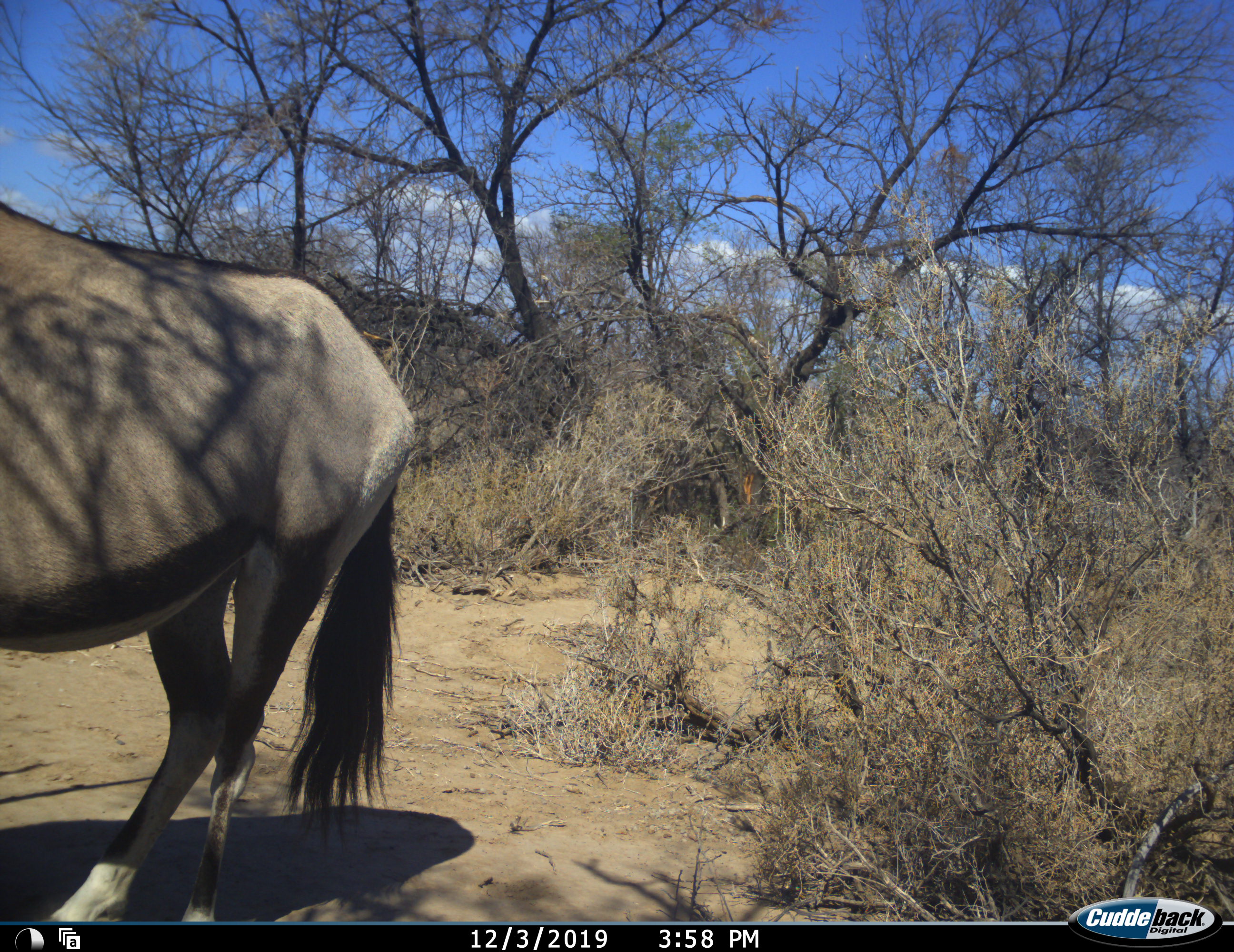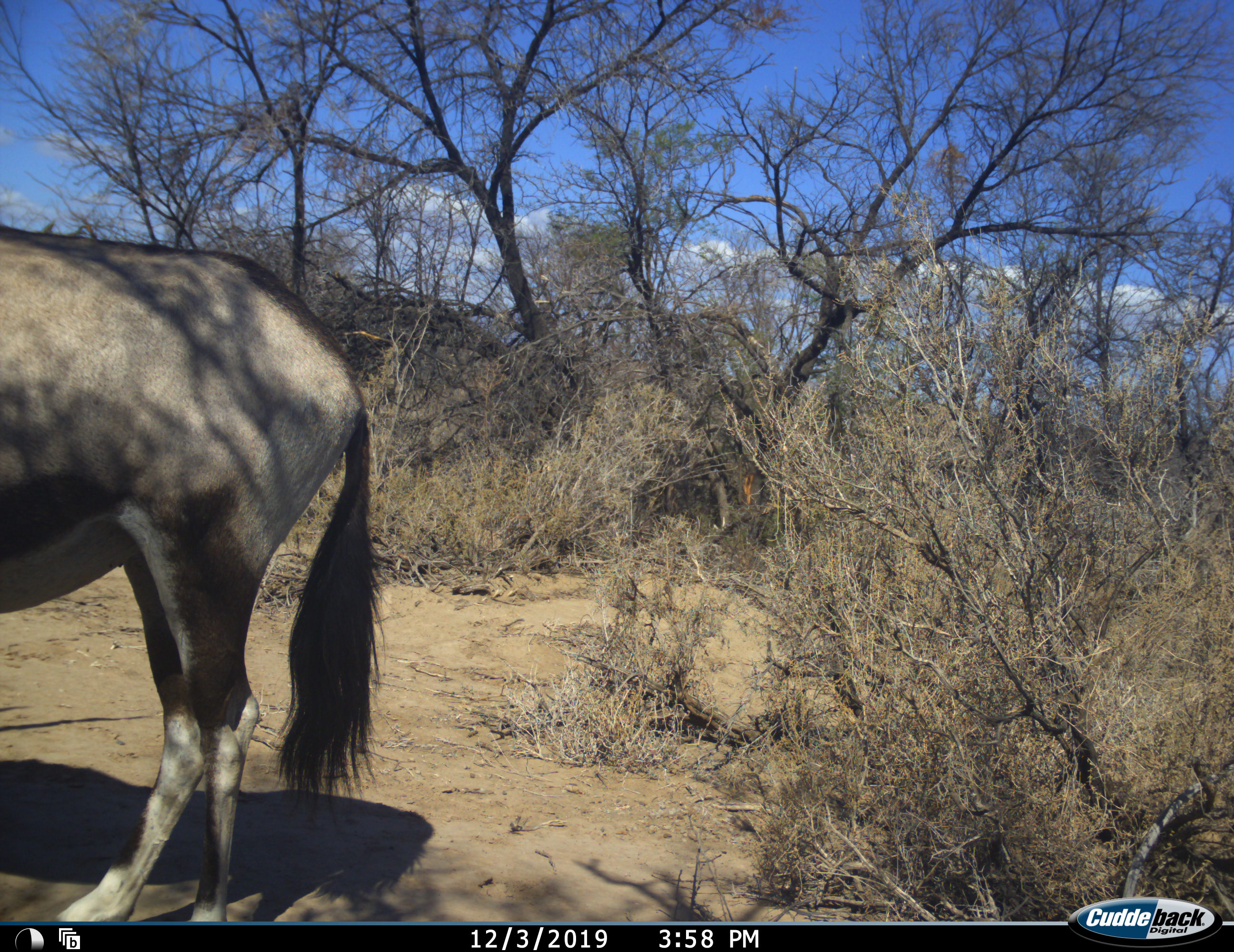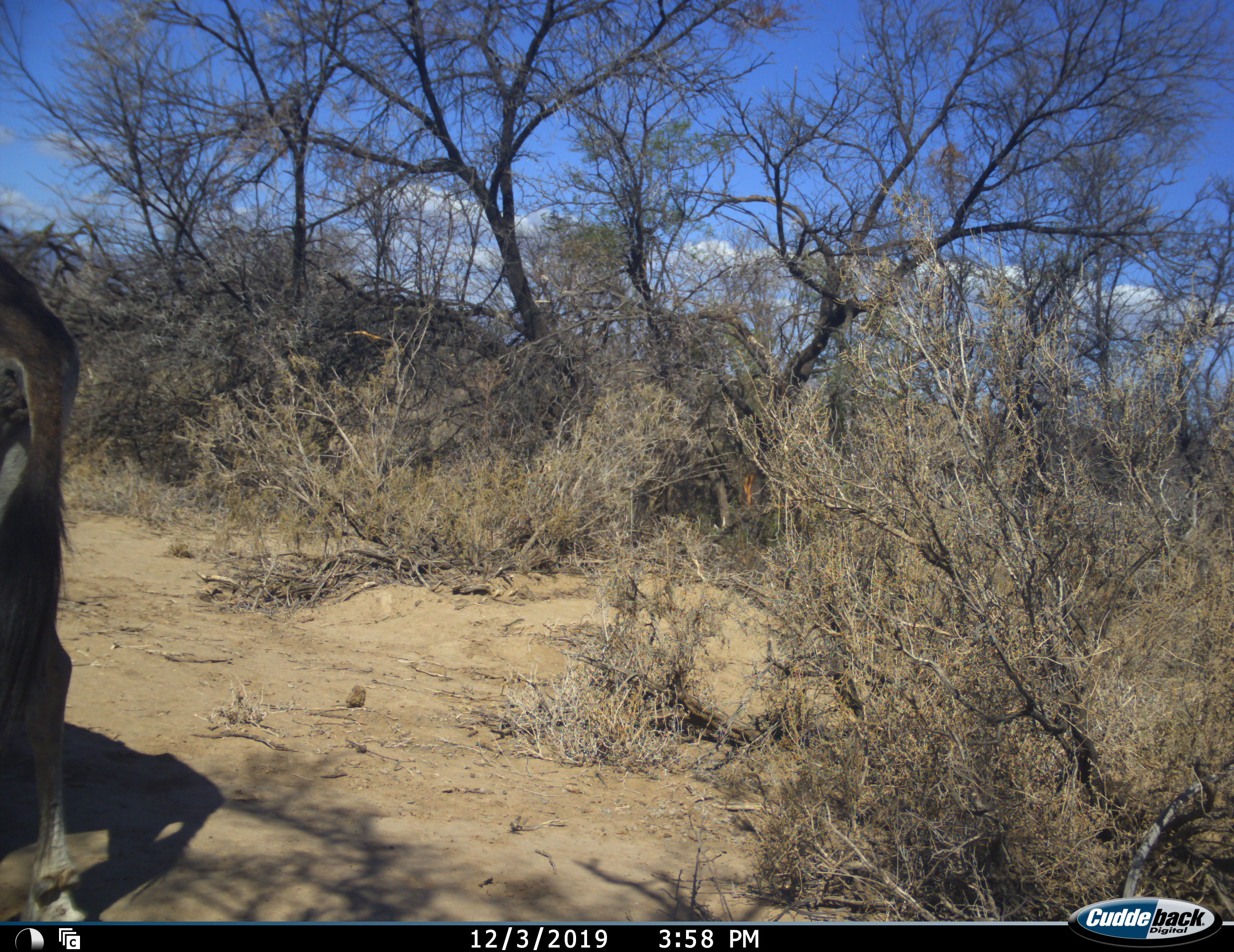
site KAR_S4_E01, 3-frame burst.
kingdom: Animalia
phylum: Chordata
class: Mammalia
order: Artiodactyla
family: Bovidae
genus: Oryx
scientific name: Oryx gazella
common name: gemsbok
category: oryx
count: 1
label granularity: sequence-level